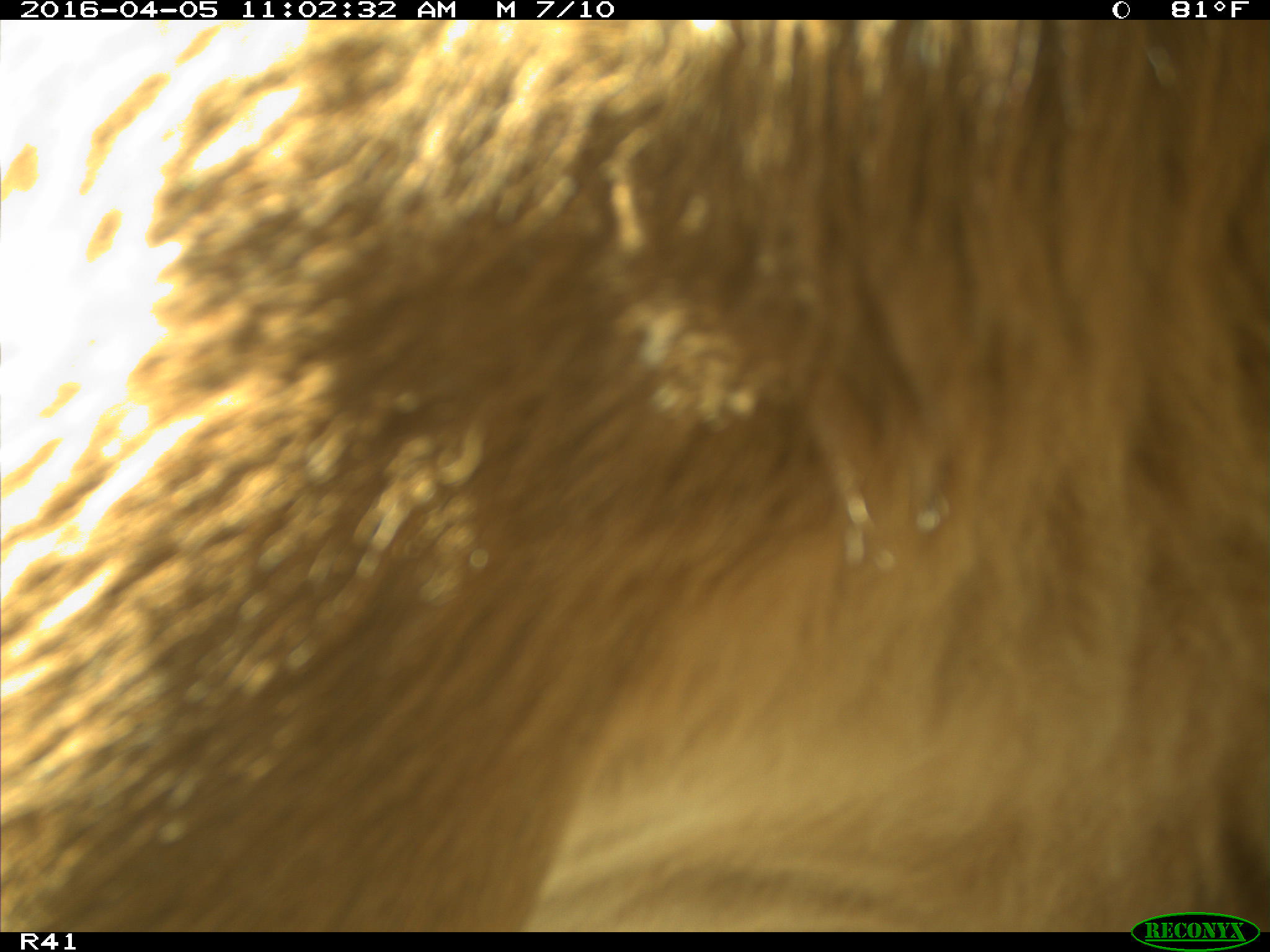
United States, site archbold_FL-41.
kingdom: Animalia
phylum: Chordata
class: Mammalia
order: Artiodactyla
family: Bovidae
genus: Bos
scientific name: Bos taurus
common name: domestic cow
Bos taurus (domestic cow).